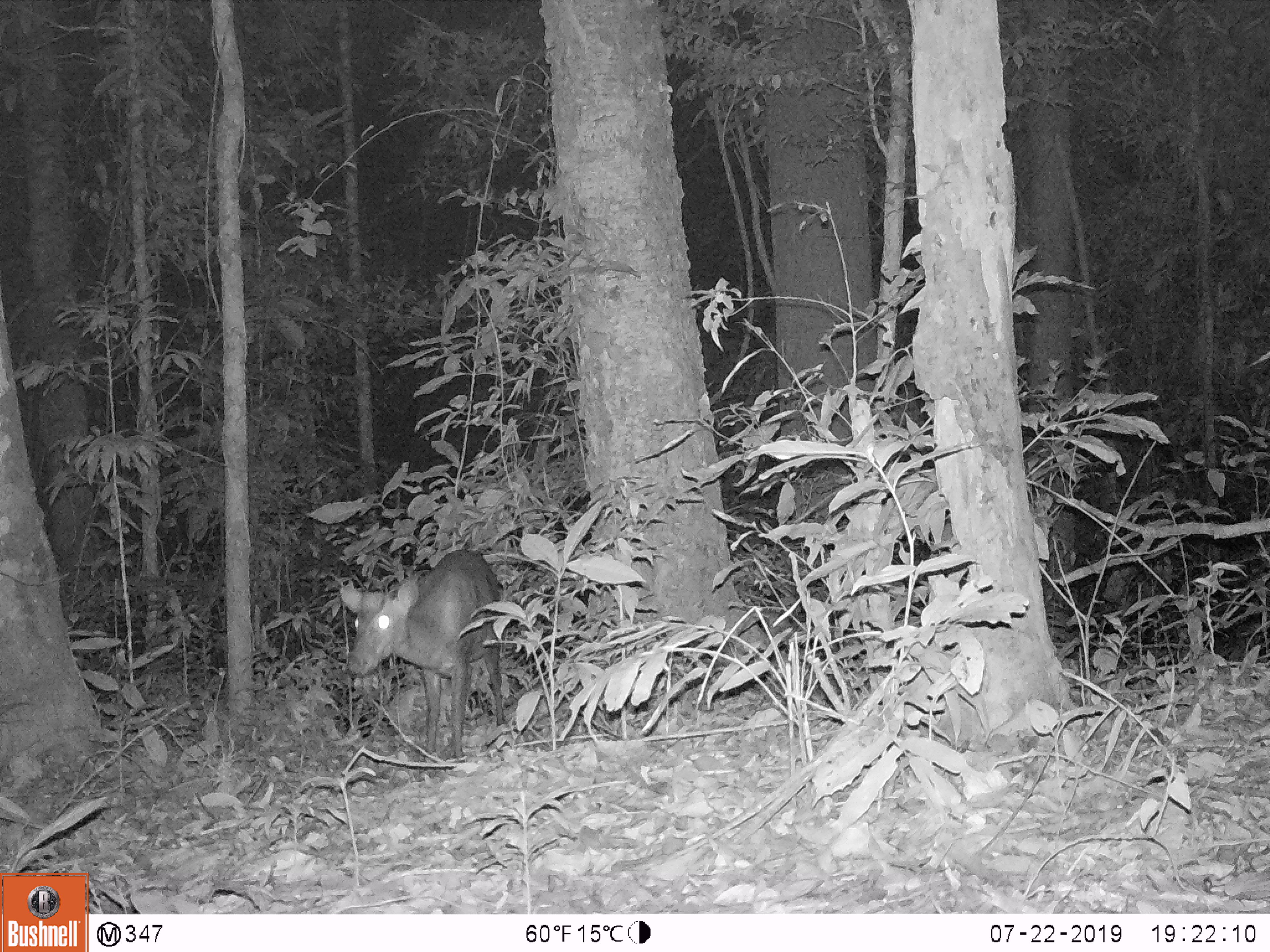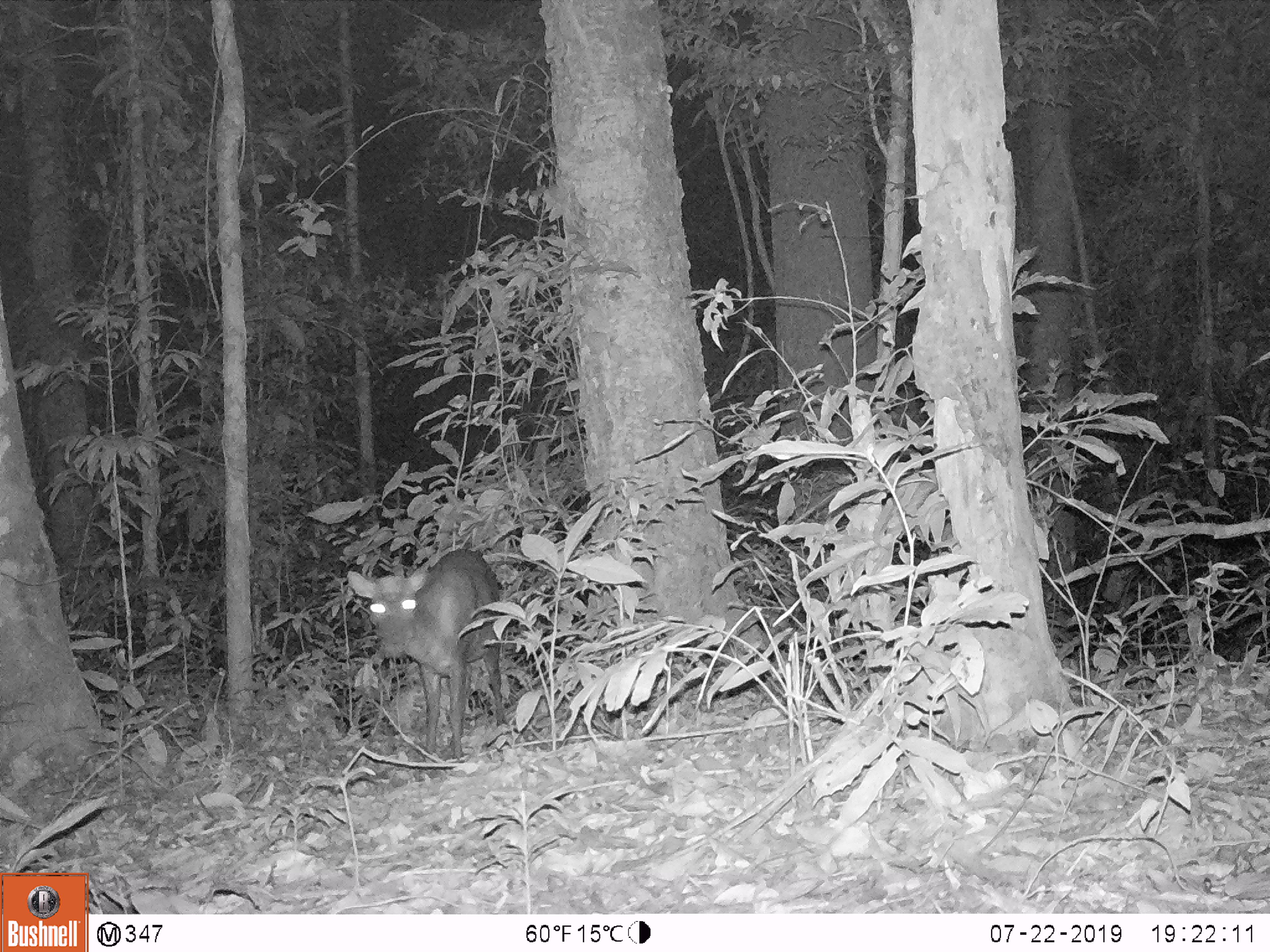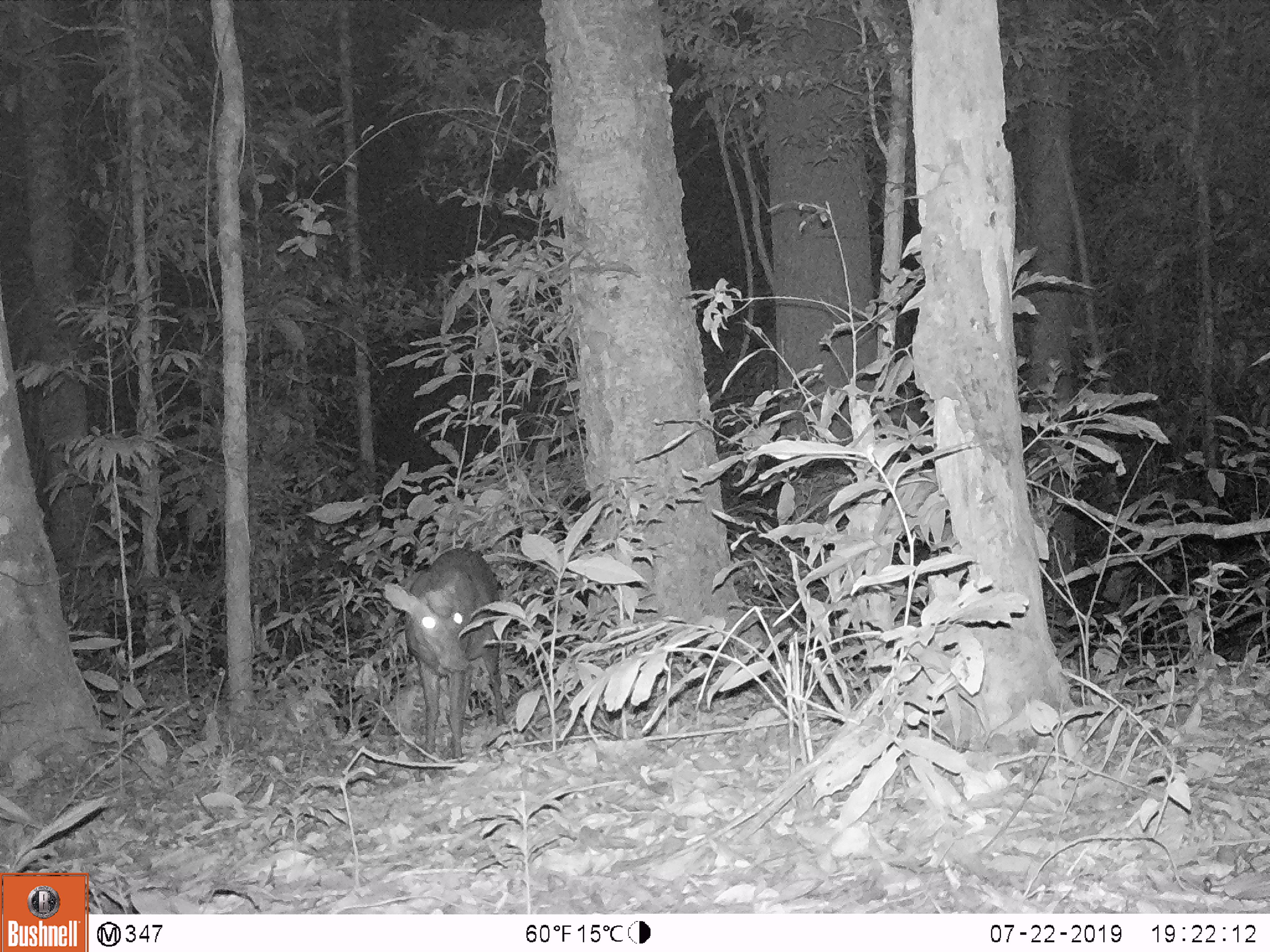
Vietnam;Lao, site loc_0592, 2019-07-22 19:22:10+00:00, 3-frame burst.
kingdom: Animalia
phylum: Chordata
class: Mammalia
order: Artiodactyla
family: Cervidae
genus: Muntiacus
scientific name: Muntiacus rooseveltorum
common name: roosevelt's muntjac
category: roosevelts muntjac group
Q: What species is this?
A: Roosevelts muntjac group (roosevelt's muntjac) (Muntiacus rooseveltorum).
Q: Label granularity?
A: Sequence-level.